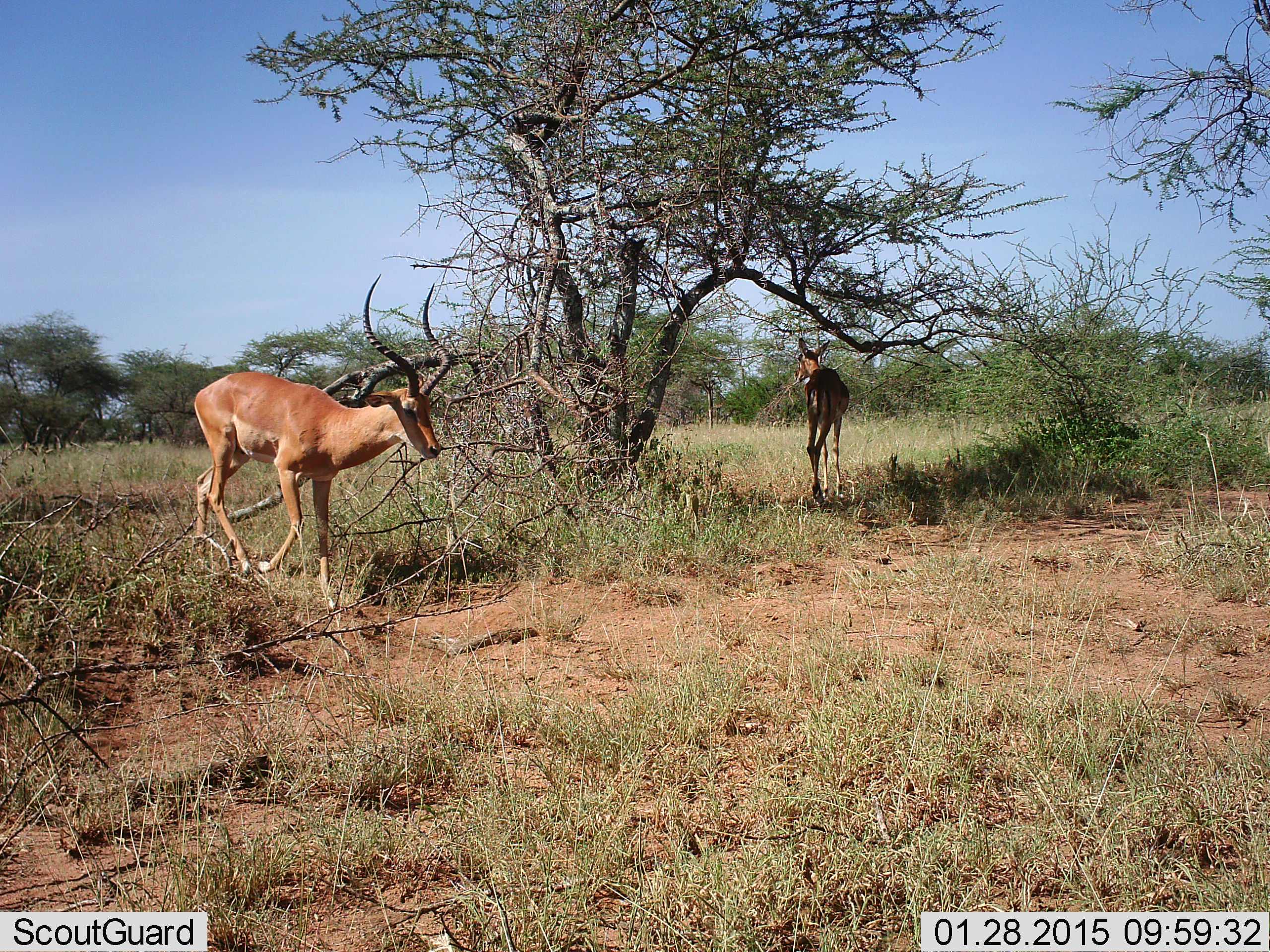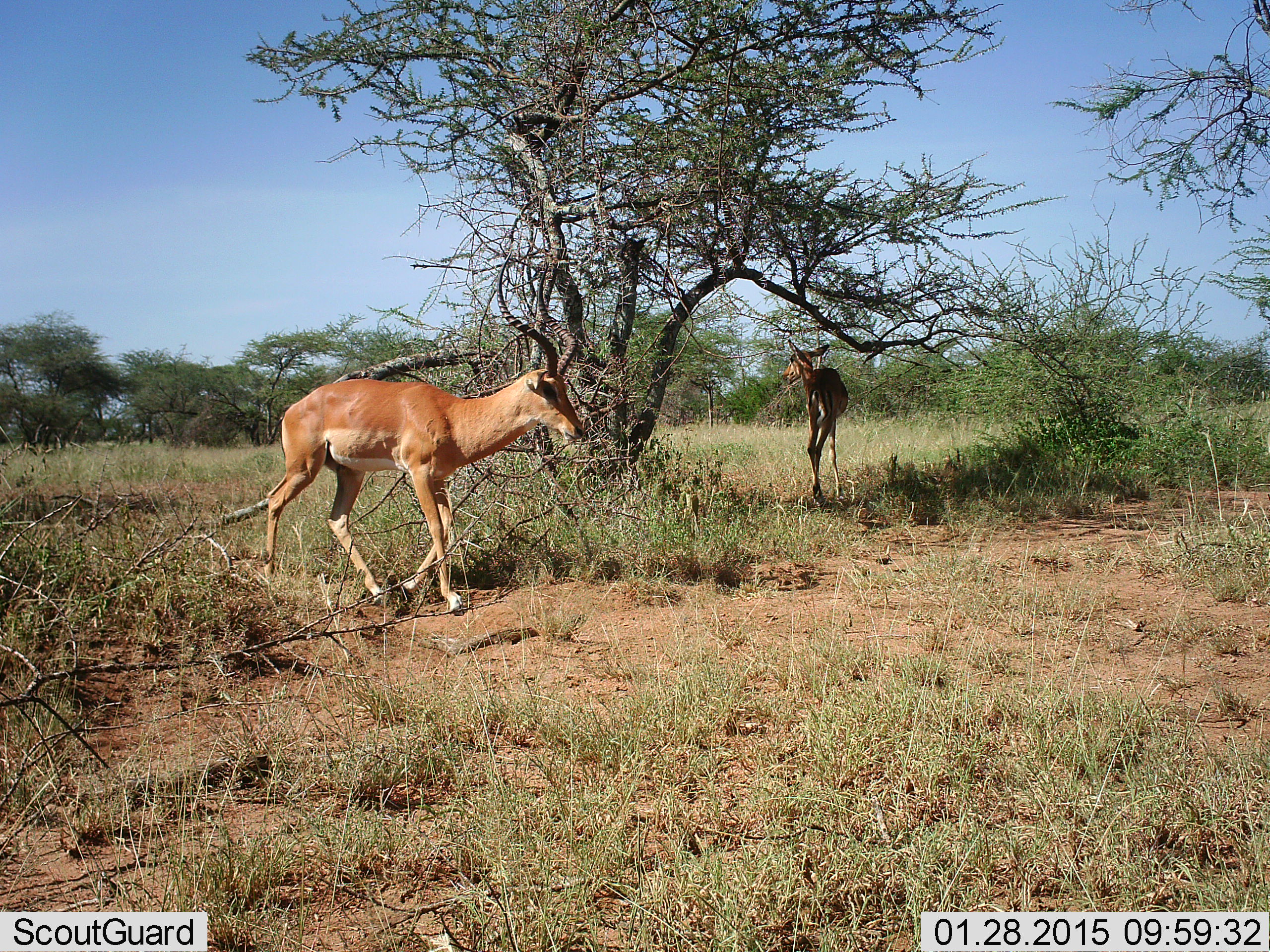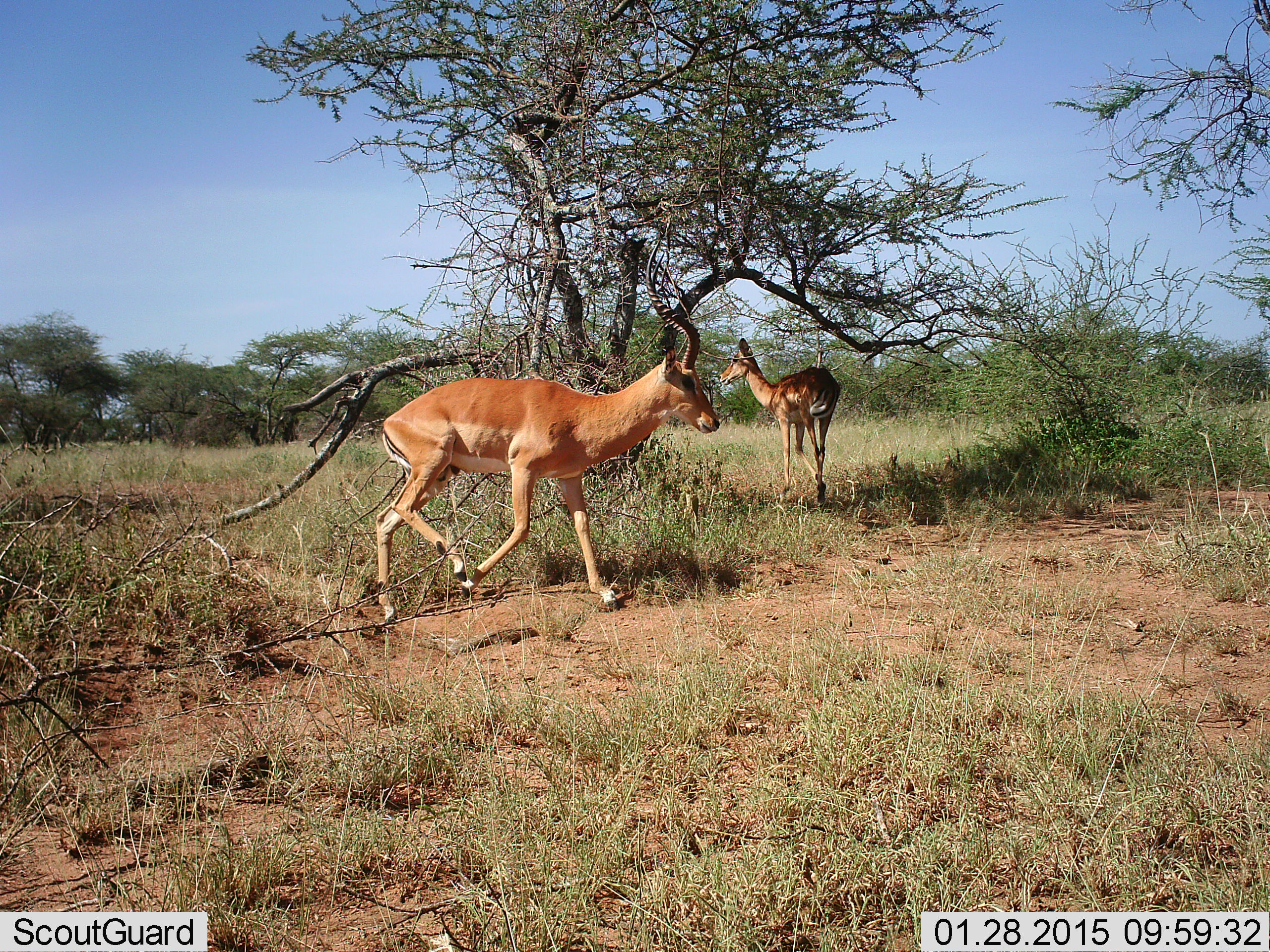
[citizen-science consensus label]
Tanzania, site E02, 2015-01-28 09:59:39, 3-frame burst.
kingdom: Animalia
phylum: Chordata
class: Mammalia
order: Artiodactyla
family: Bovidae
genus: Aepyceros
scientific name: Aepyceros melampus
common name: impala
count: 2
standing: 40%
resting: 0%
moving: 90%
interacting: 0%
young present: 0%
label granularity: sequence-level